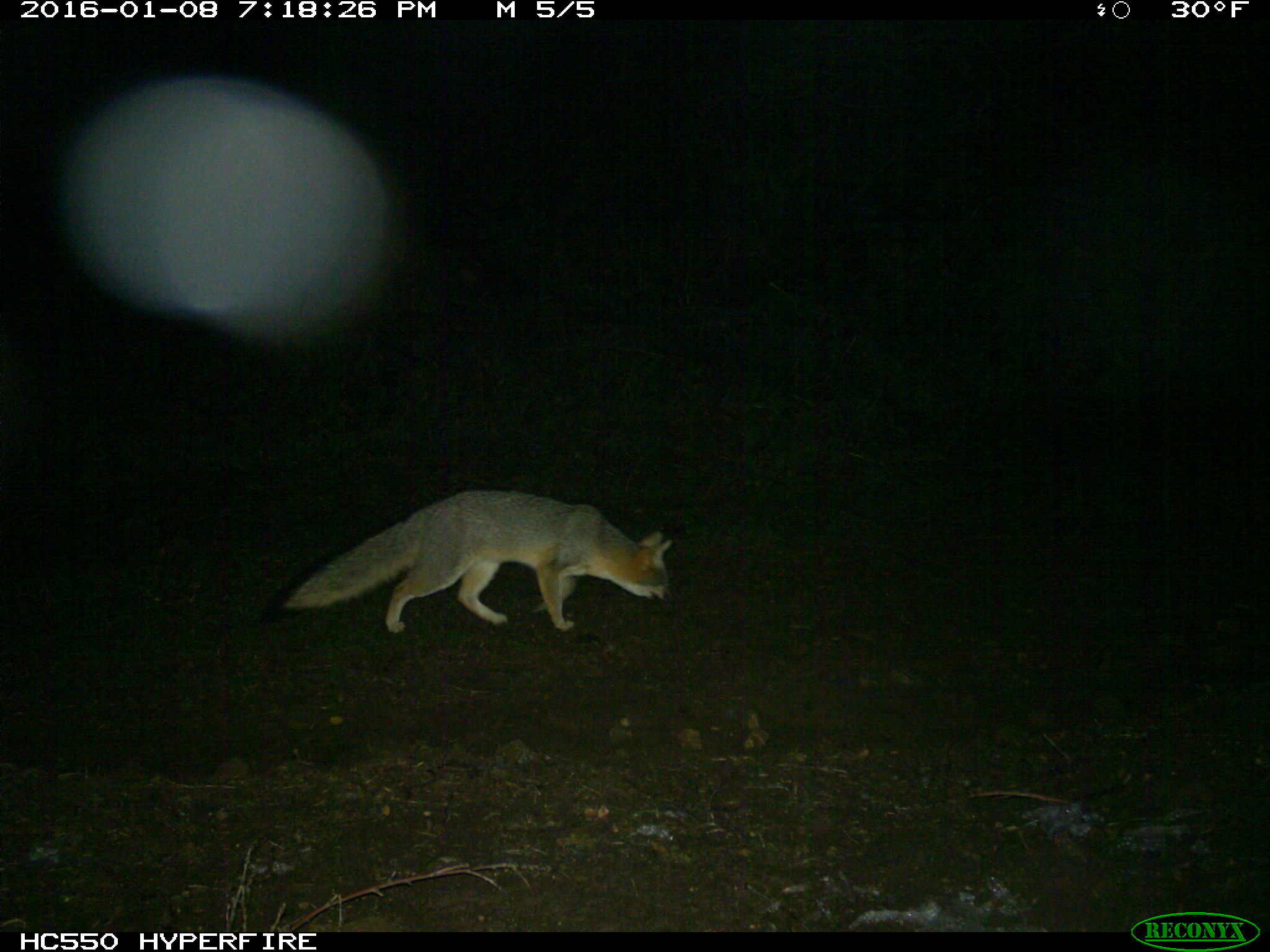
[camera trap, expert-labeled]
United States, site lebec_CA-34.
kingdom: Animalia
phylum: Chordata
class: Mammalia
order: Carnivora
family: Canidae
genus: Urocyon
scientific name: Urocyon cinereoargenteus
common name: gray fox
Urocyon cinereoargenteus (gray fox).